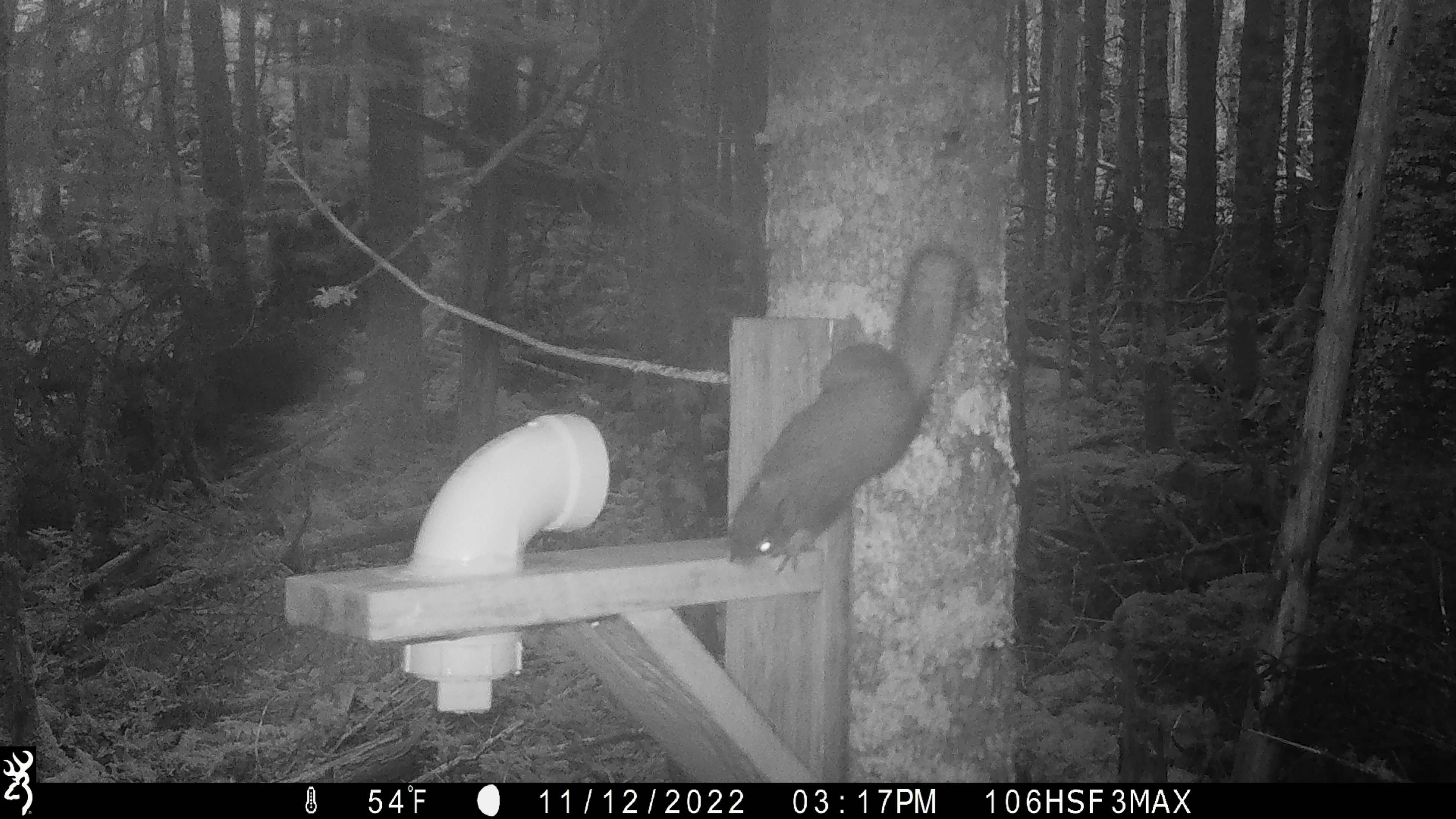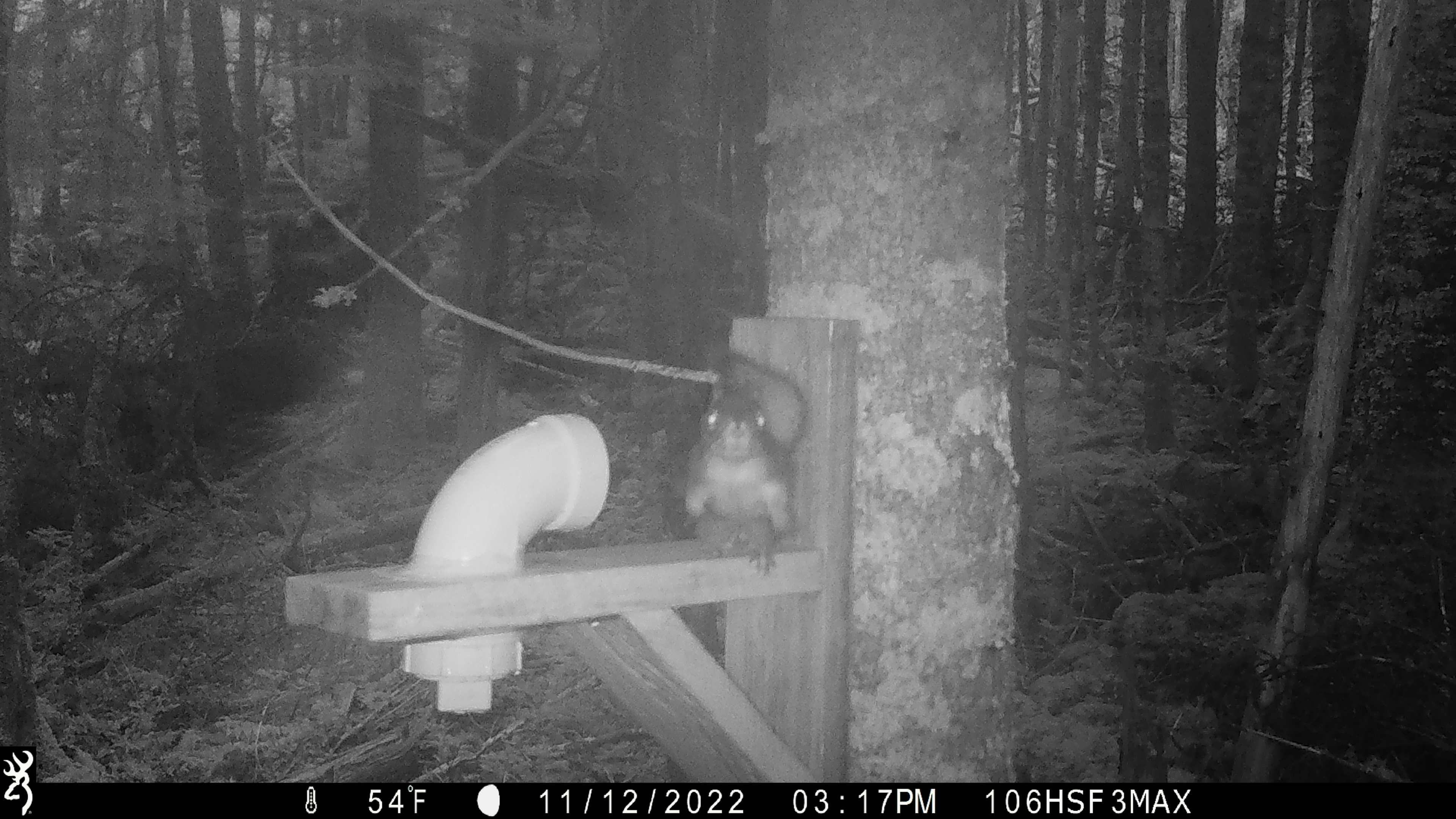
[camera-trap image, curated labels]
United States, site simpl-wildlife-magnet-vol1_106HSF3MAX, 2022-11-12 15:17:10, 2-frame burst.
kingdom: Animalia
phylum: Chordata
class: Mammalia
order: Rodentia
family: Sciuridae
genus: Tamiasciurus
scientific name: Tamiasciurus hudsonicus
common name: red squirrel